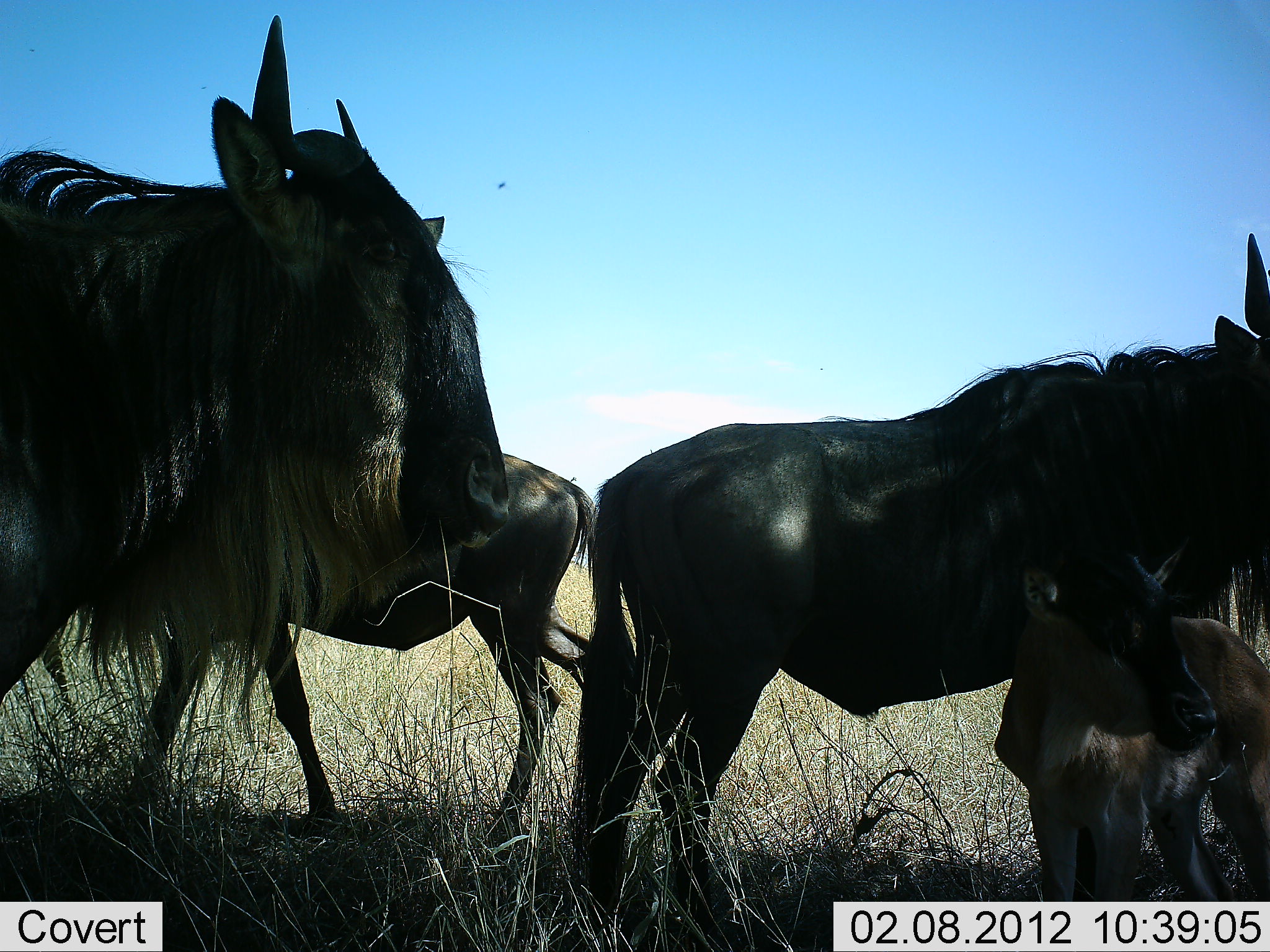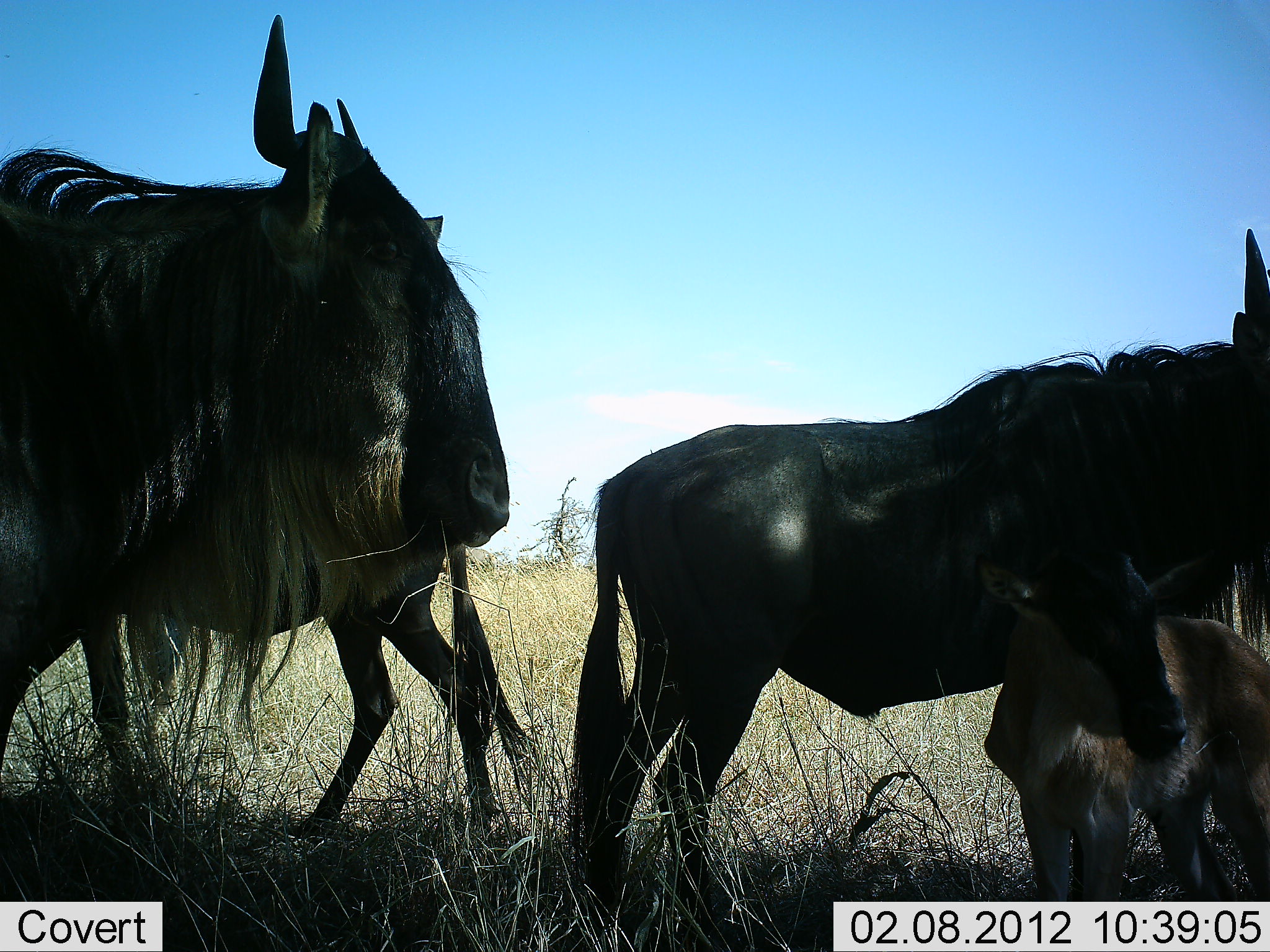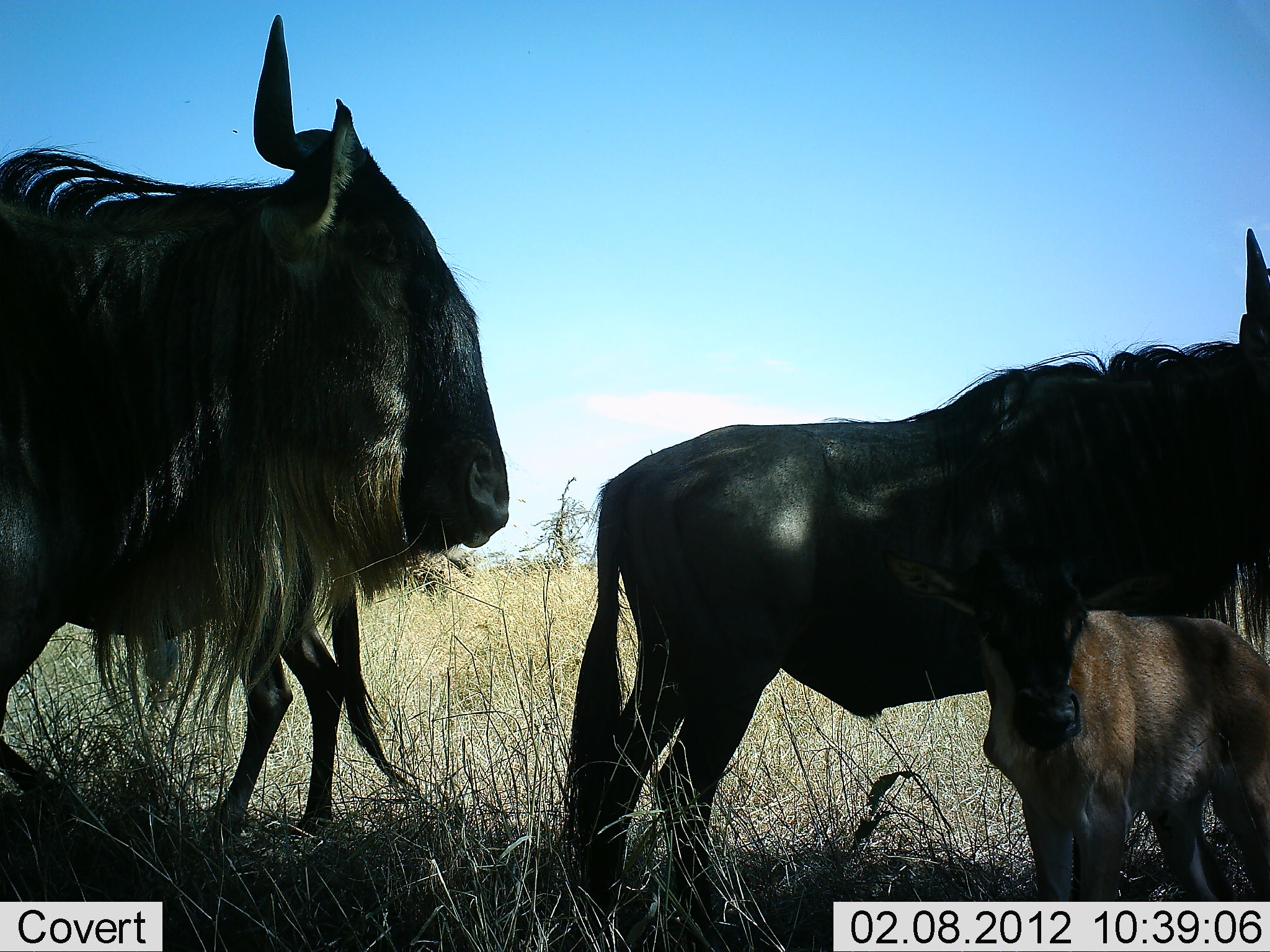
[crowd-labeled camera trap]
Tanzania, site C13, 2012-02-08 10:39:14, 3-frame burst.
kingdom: Animalia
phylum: Chordata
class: Mammalia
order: Artiodactyla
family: Bovidae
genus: Connochaetes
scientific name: Connochaetes taurinus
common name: blue wildebeest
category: wildebeest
Wildebeest (blue wildebeest) (Connochaetes taurinus), count 4. Behavior (volunteer vote fractions): standing 96%, resting 0%, moving 52%, interacting 4%. Young present (vote fraction): 96%. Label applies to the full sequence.